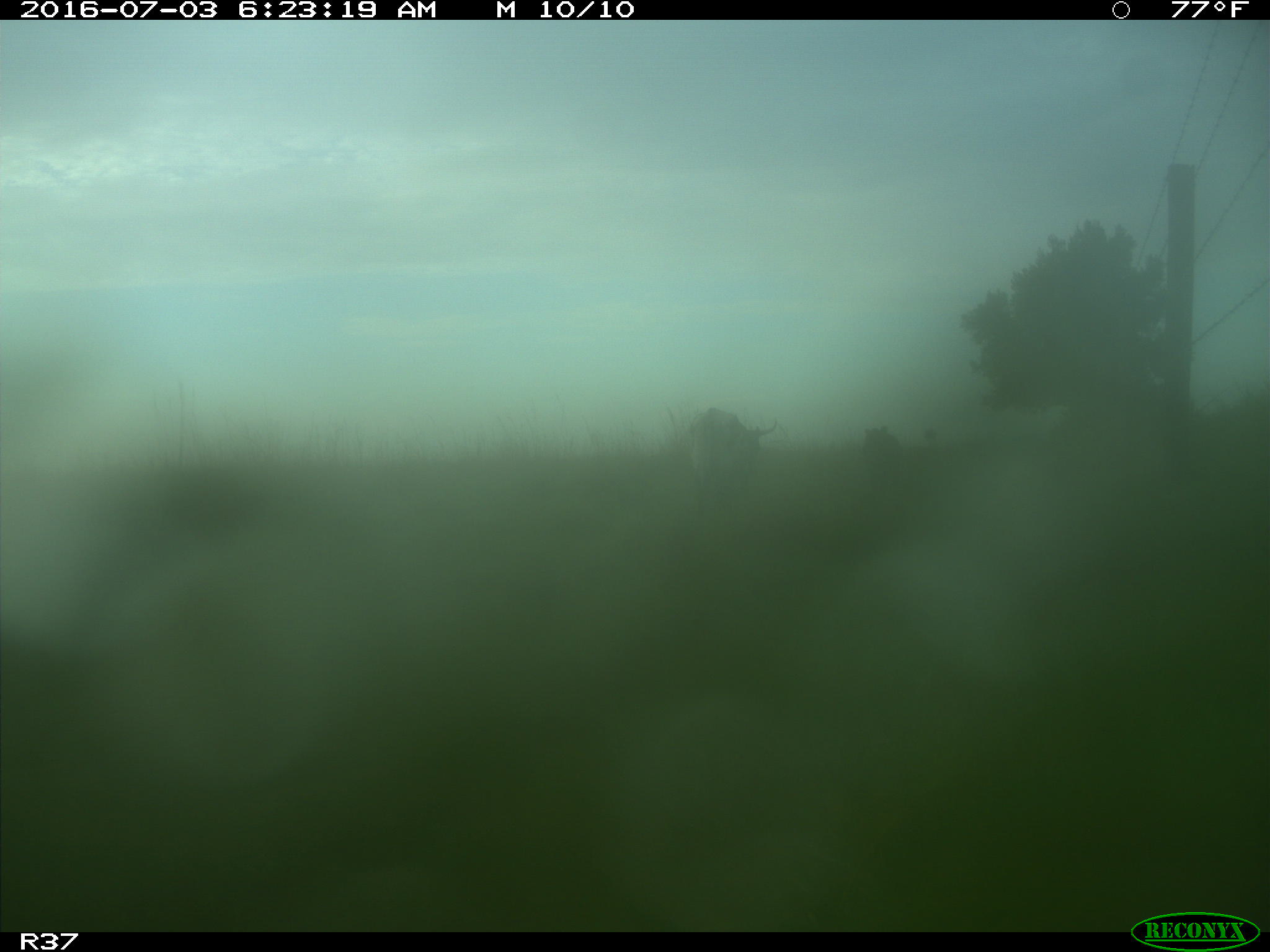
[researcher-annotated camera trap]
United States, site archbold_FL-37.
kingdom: Animalia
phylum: Chordata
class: Mammalia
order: Artiodactyla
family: Bovidae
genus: Bos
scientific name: Bos taurus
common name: domestic cow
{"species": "Bos taurus (domestic cow)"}